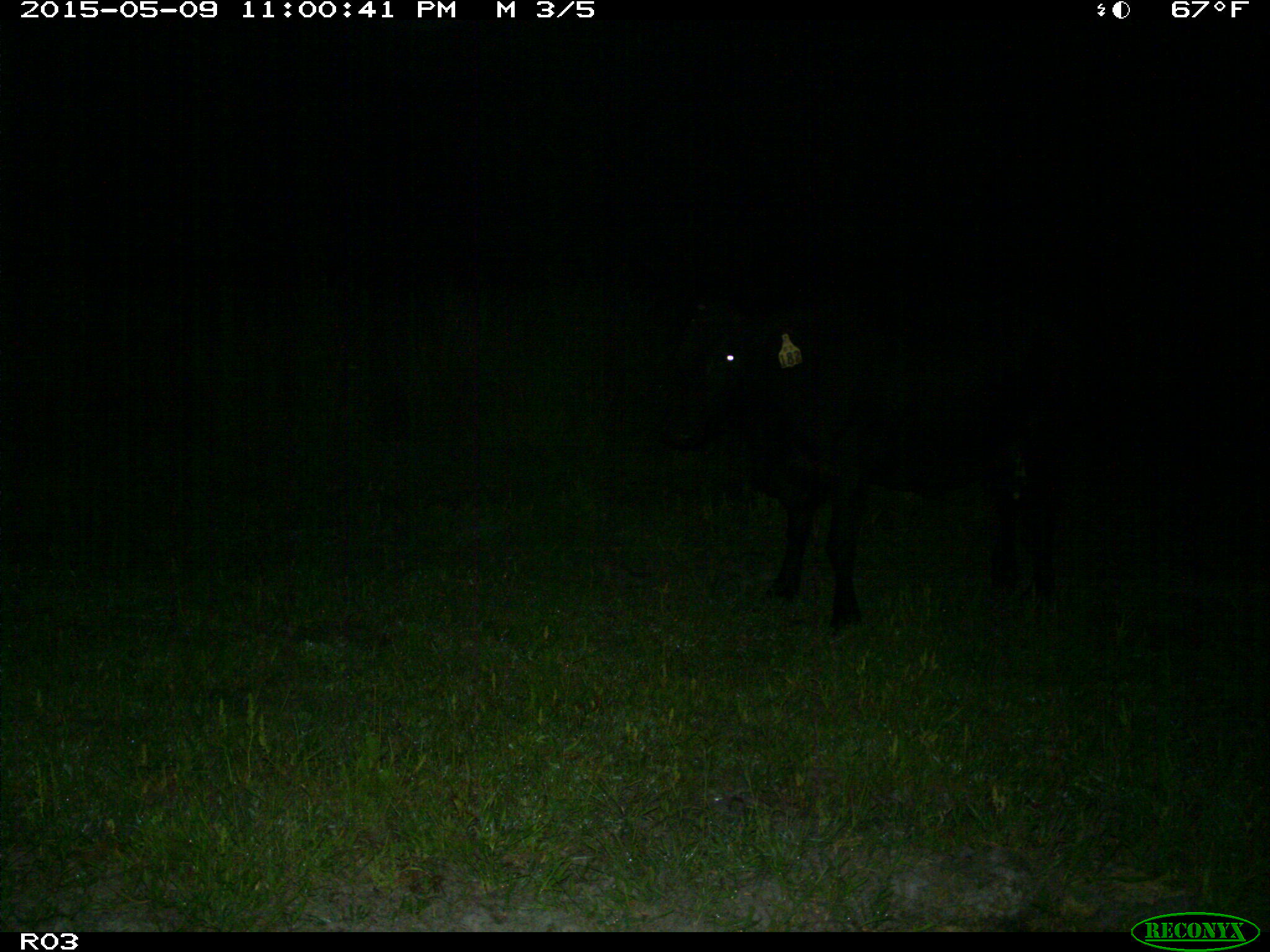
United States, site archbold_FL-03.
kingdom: Animalia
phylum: Chordata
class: Mammalia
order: Artiodactyla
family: Bovidae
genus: Bos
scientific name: Bos taurus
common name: domestic cow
Bos taurus (domestic cow).